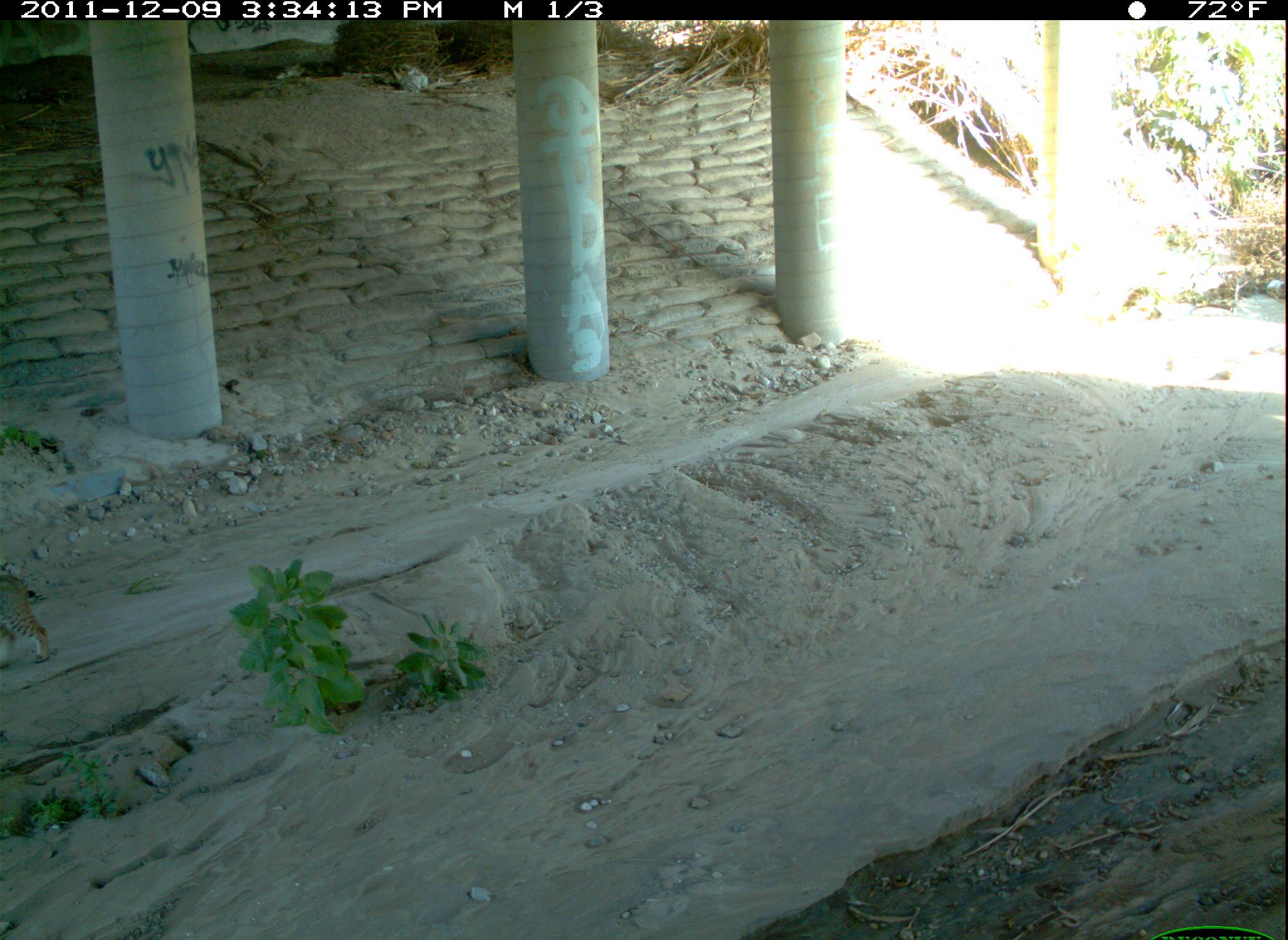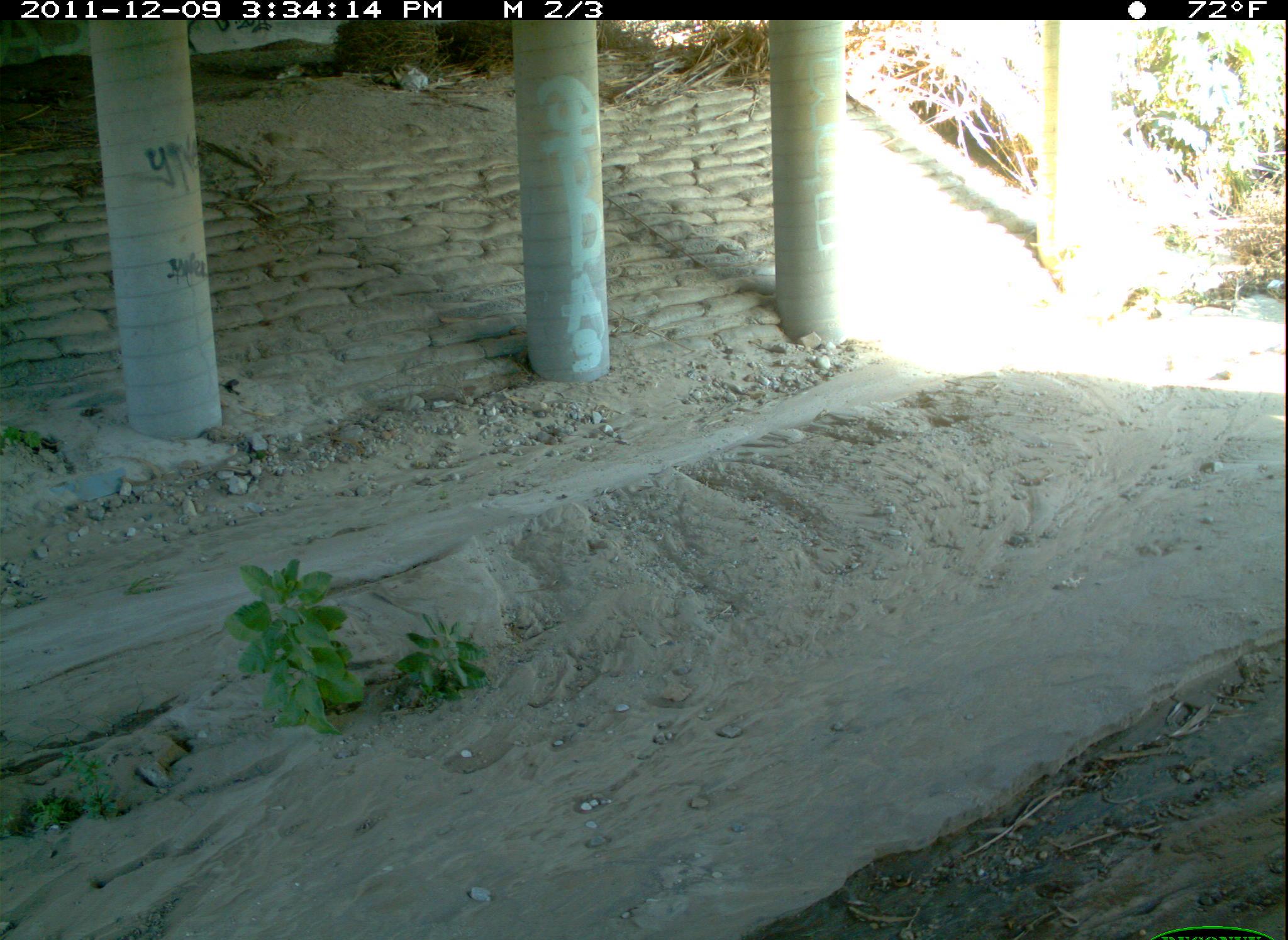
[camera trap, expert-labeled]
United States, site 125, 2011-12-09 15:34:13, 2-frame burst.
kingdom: Animalia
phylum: Chordata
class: Mammalia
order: Carnivora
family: Felidae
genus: Lynx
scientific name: Lynx rufus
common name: bobcat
Bobcat (Lynx rufus).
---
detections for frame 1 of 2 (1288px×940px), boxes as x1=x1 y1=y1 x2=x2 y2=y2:
bobcat: x1=0 y1=557 x2=61 y2=676